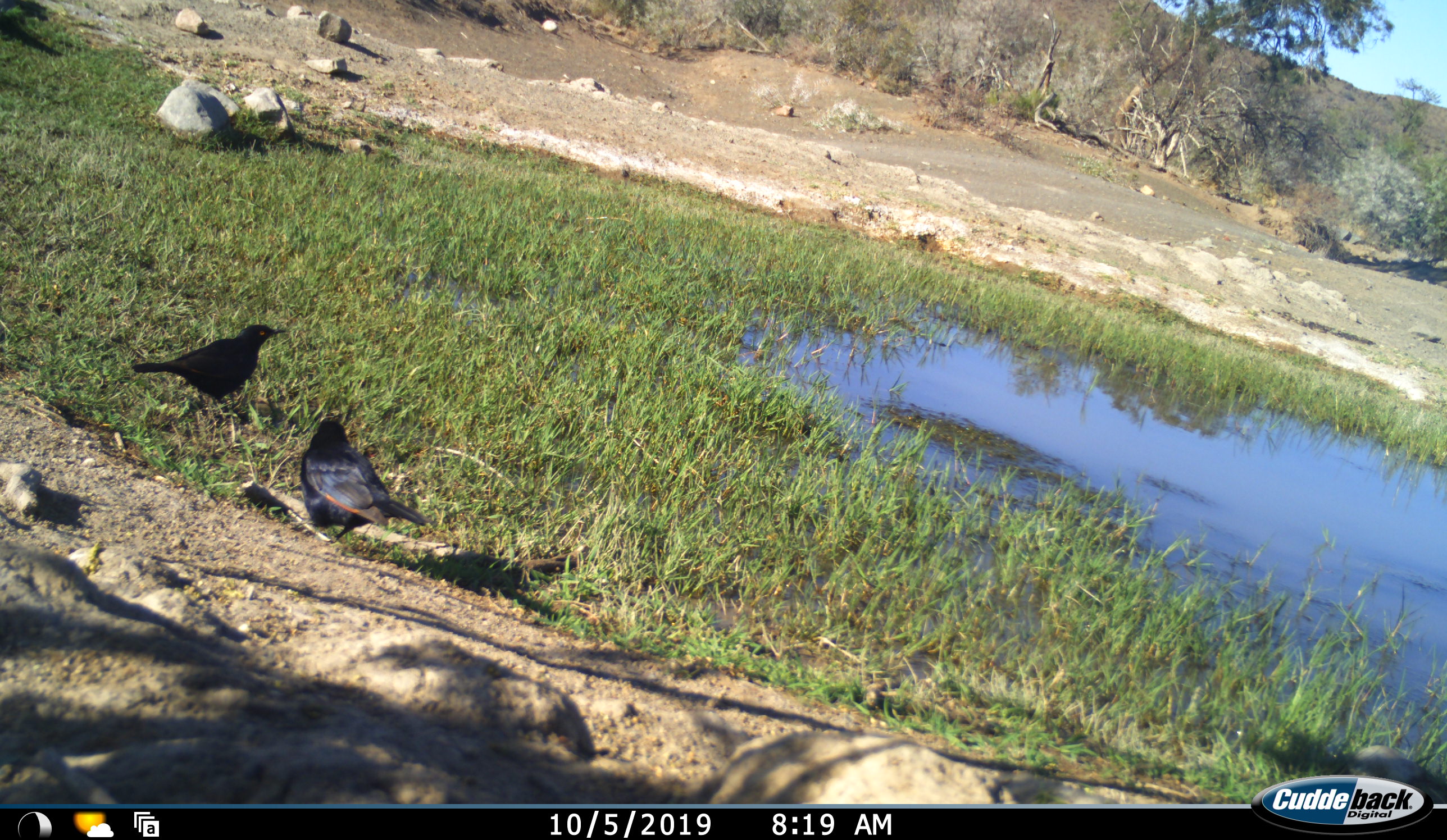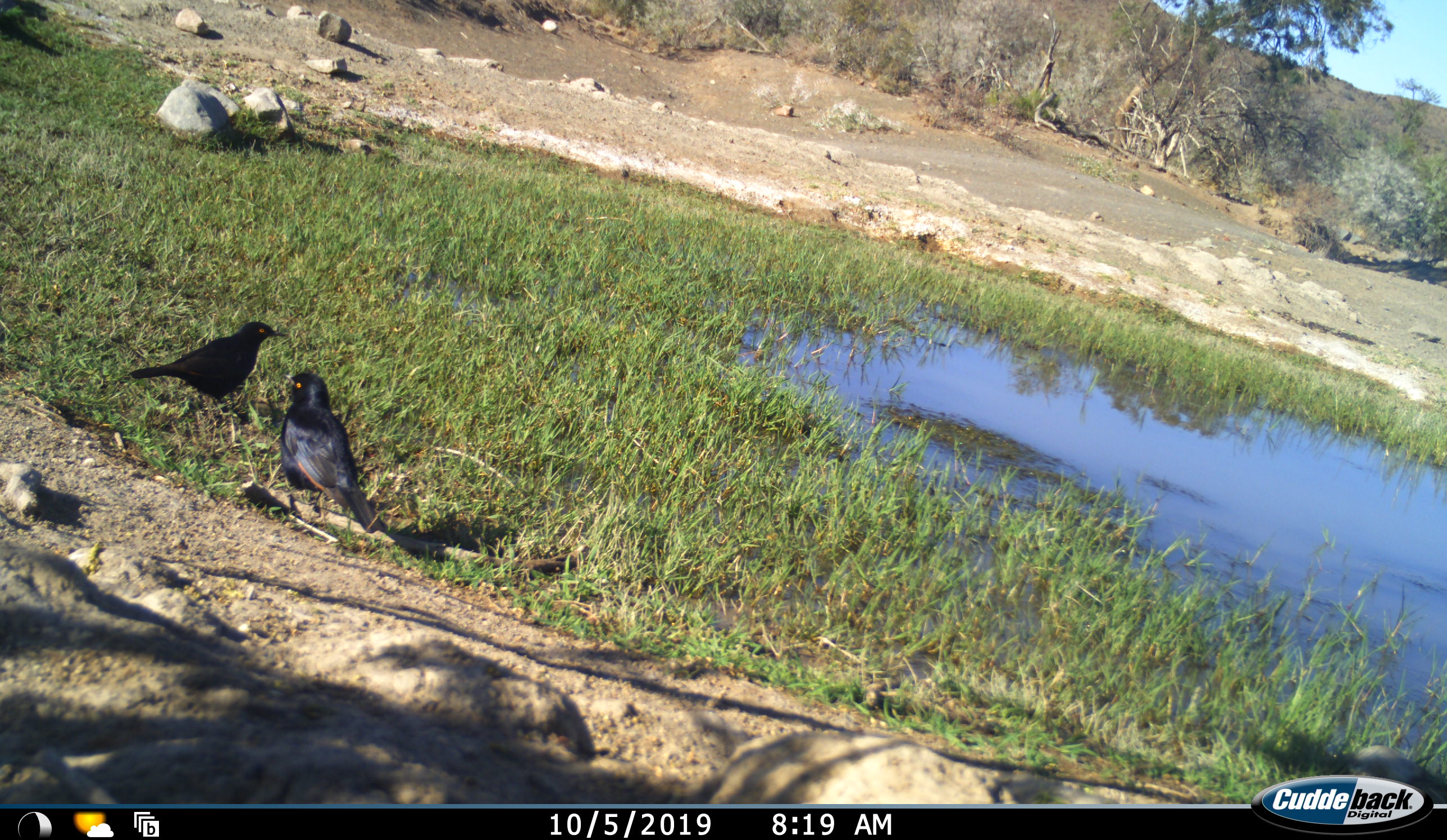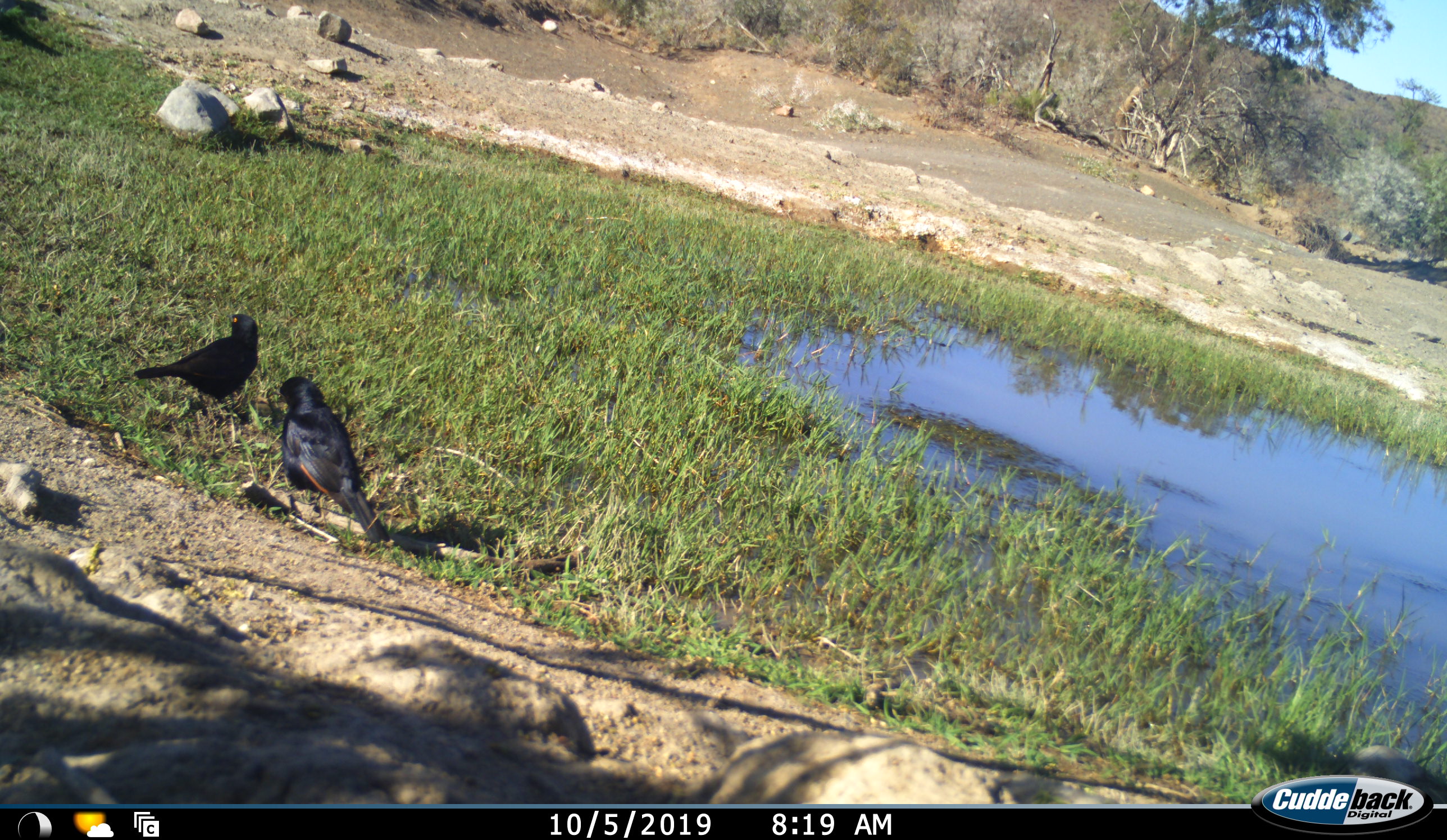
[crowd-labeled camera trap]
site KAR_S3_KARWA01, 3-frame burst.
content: unidentified animal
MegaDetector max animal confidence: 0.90